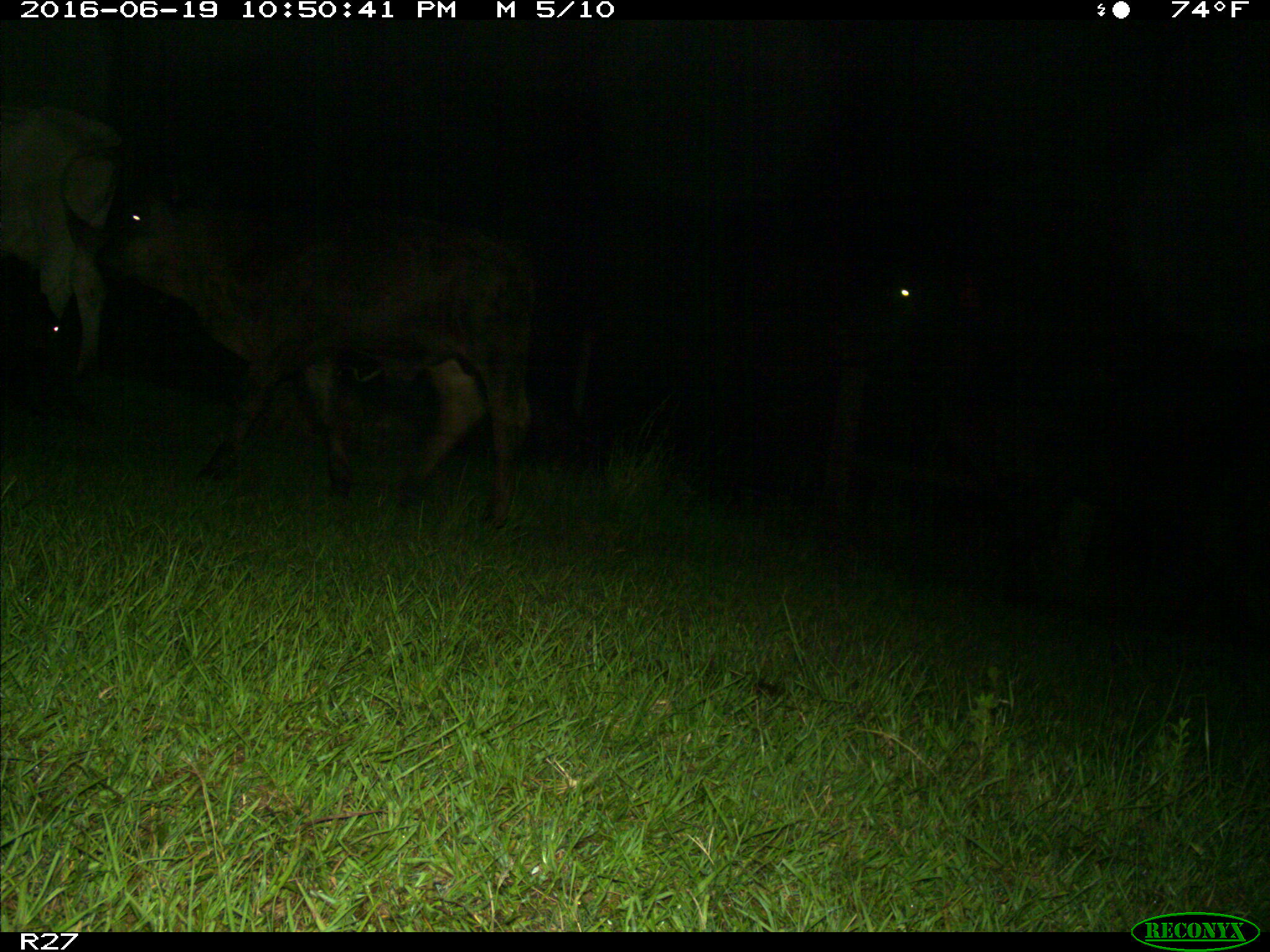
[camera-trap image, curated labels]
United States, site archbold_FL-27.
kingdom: Animalia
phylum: Chordata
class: Mammalia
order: Artiodactyla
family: Bovidae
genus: Bos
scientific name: Bos taurus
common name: domestic cow